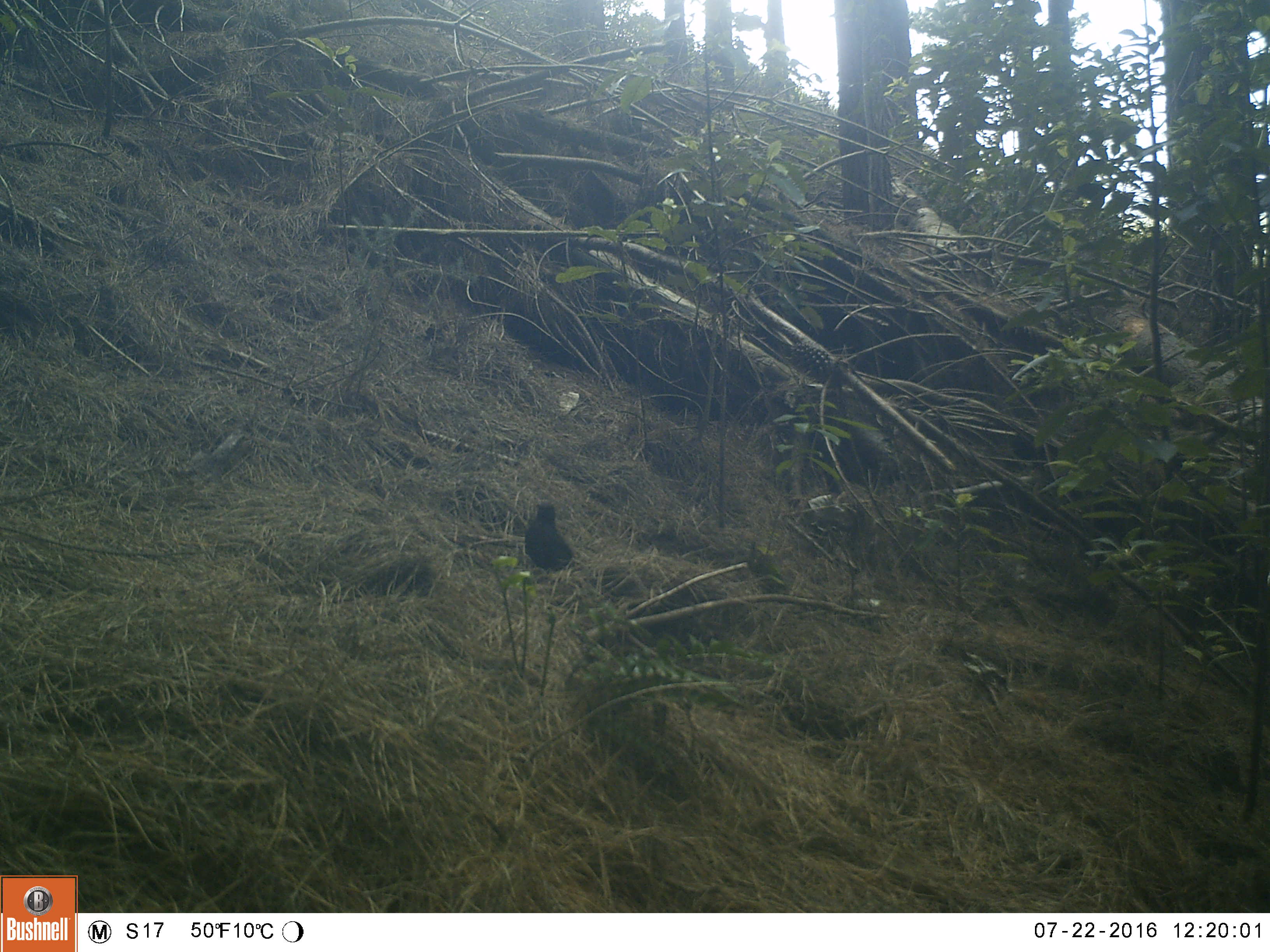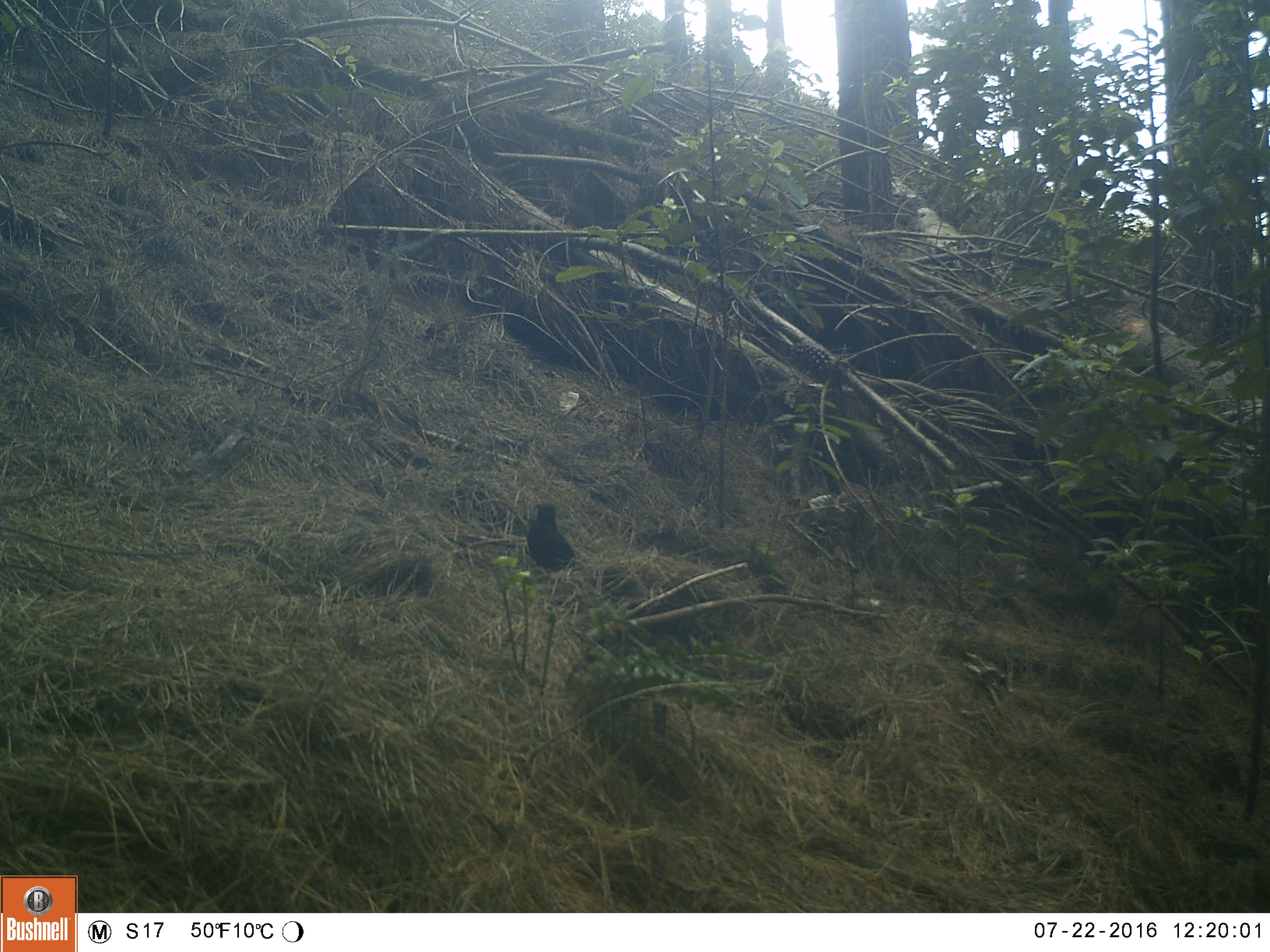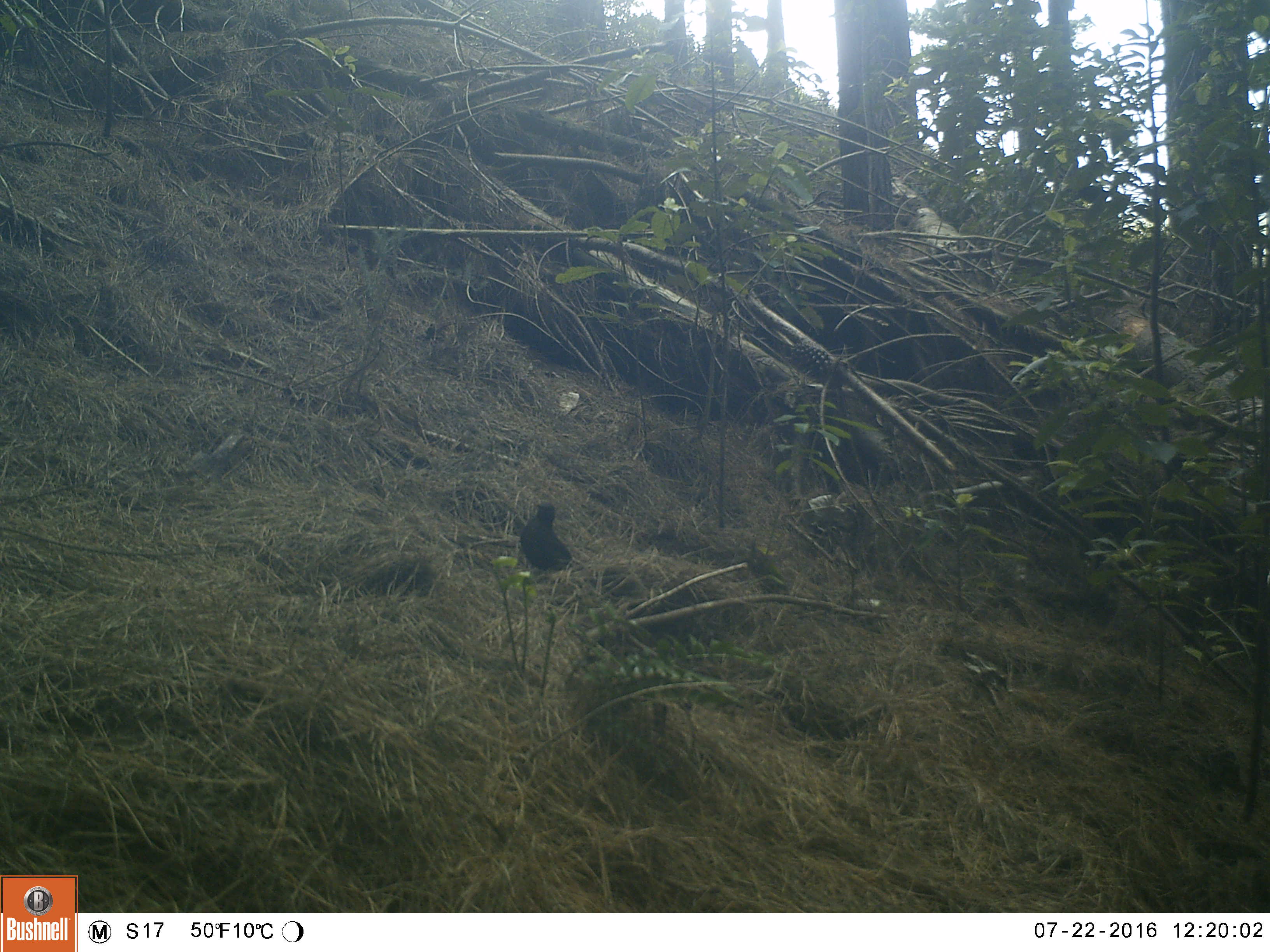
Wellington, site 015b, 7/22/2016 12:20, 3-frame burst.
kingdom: Animalia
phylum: Chordata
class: Aves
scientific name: Aves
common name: bird